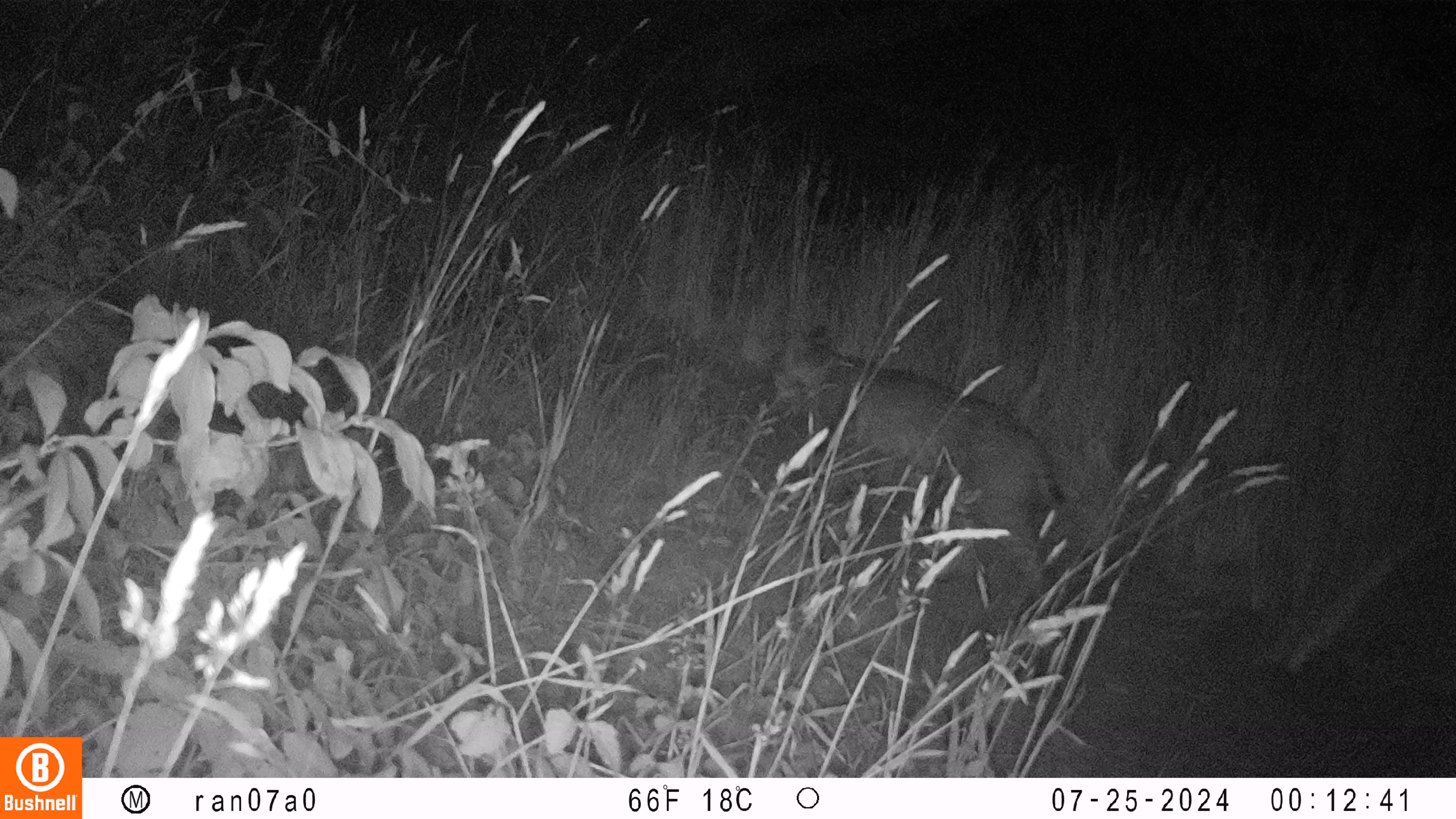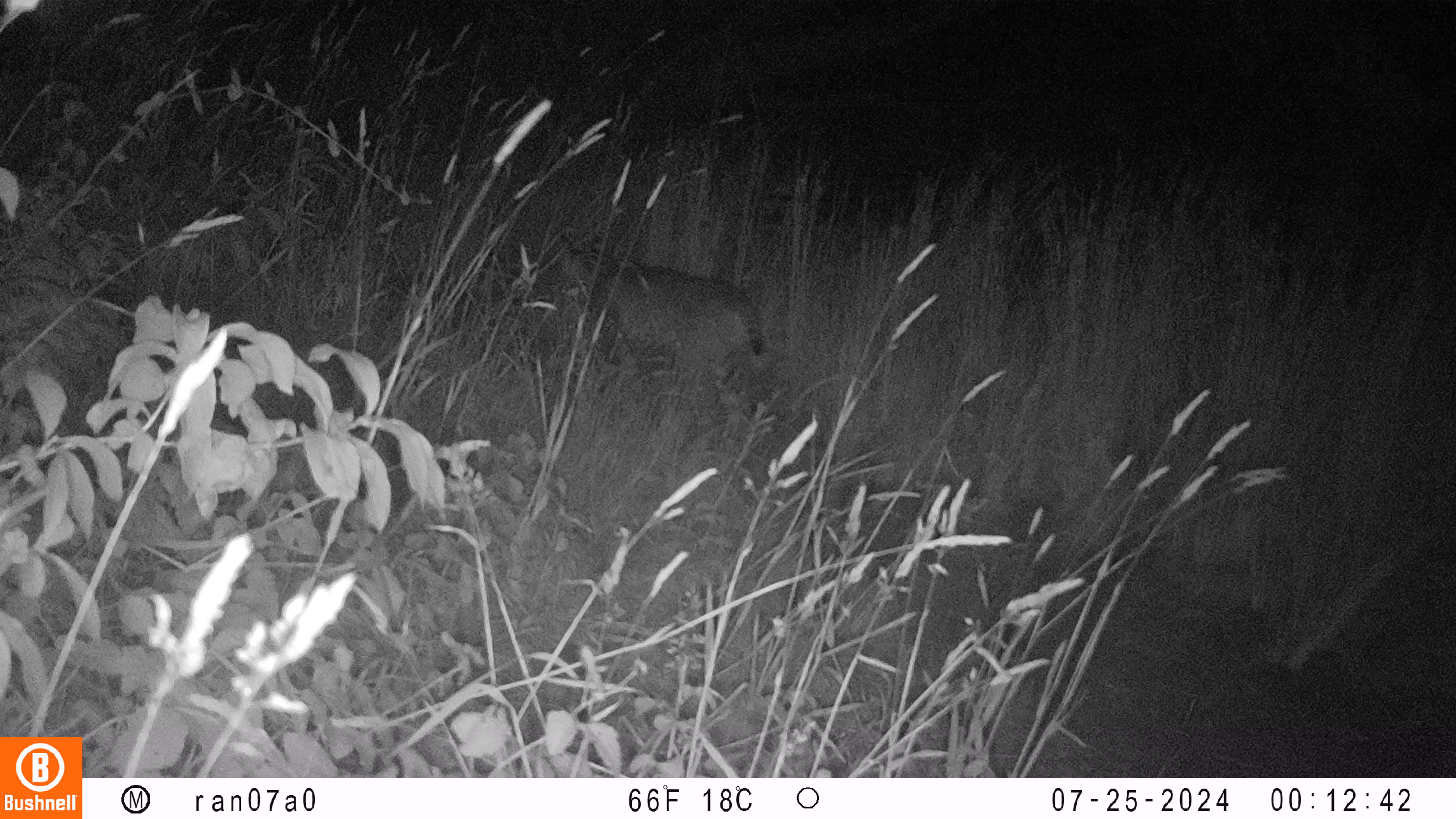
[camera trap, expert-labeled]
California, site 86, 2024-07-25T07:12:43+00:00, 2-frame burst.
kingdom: Animalia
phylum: Chordata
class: Mammalia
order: Carnivora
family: Felidae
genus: Lynx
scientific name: Lynx rufus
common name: bobcat